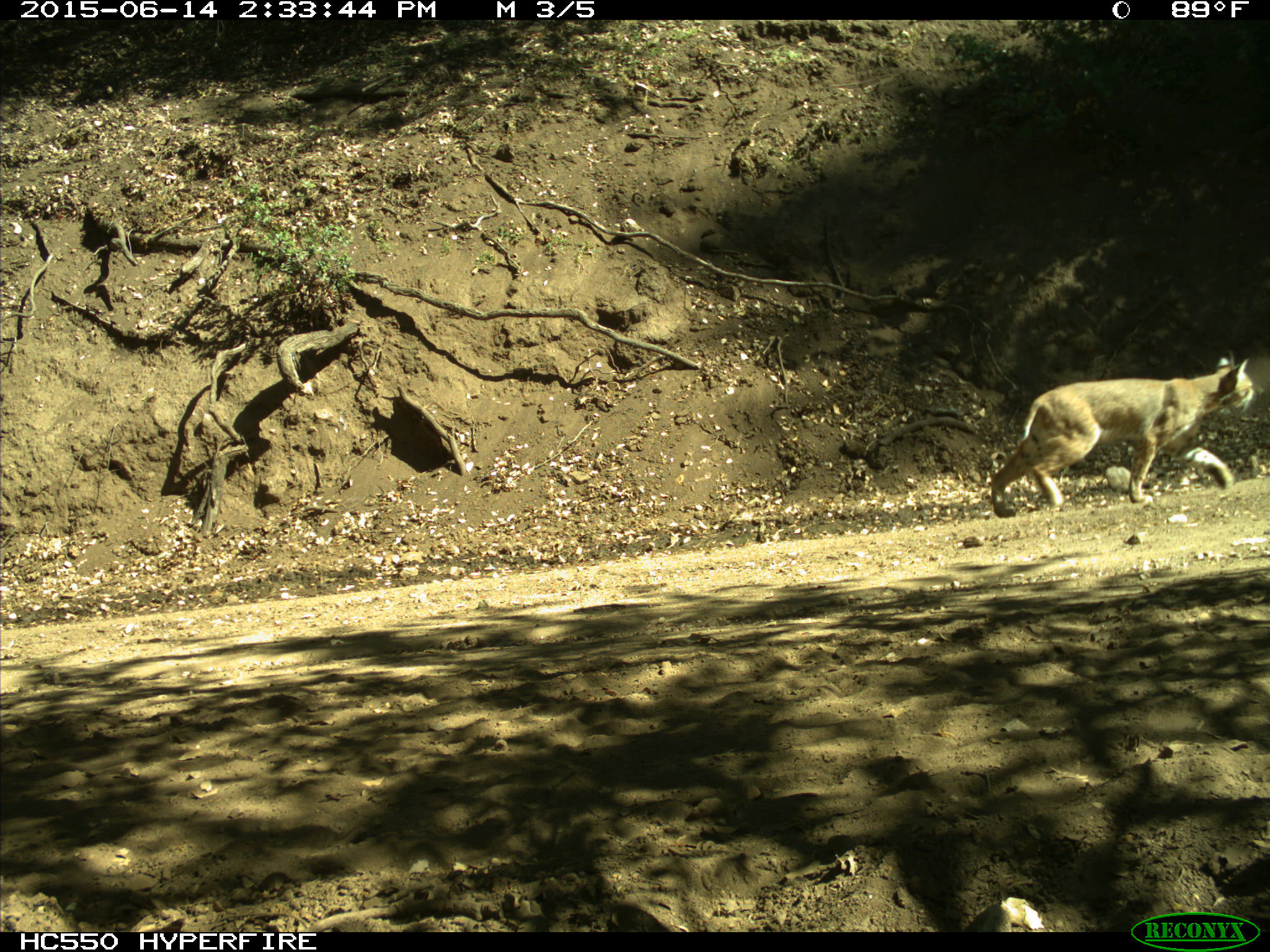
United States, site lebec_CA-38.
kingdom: Animalia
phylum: Chordata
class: Mammalia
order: Carnivora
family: Felidae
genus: Lynx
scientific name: Lynx rufus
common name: bobcat